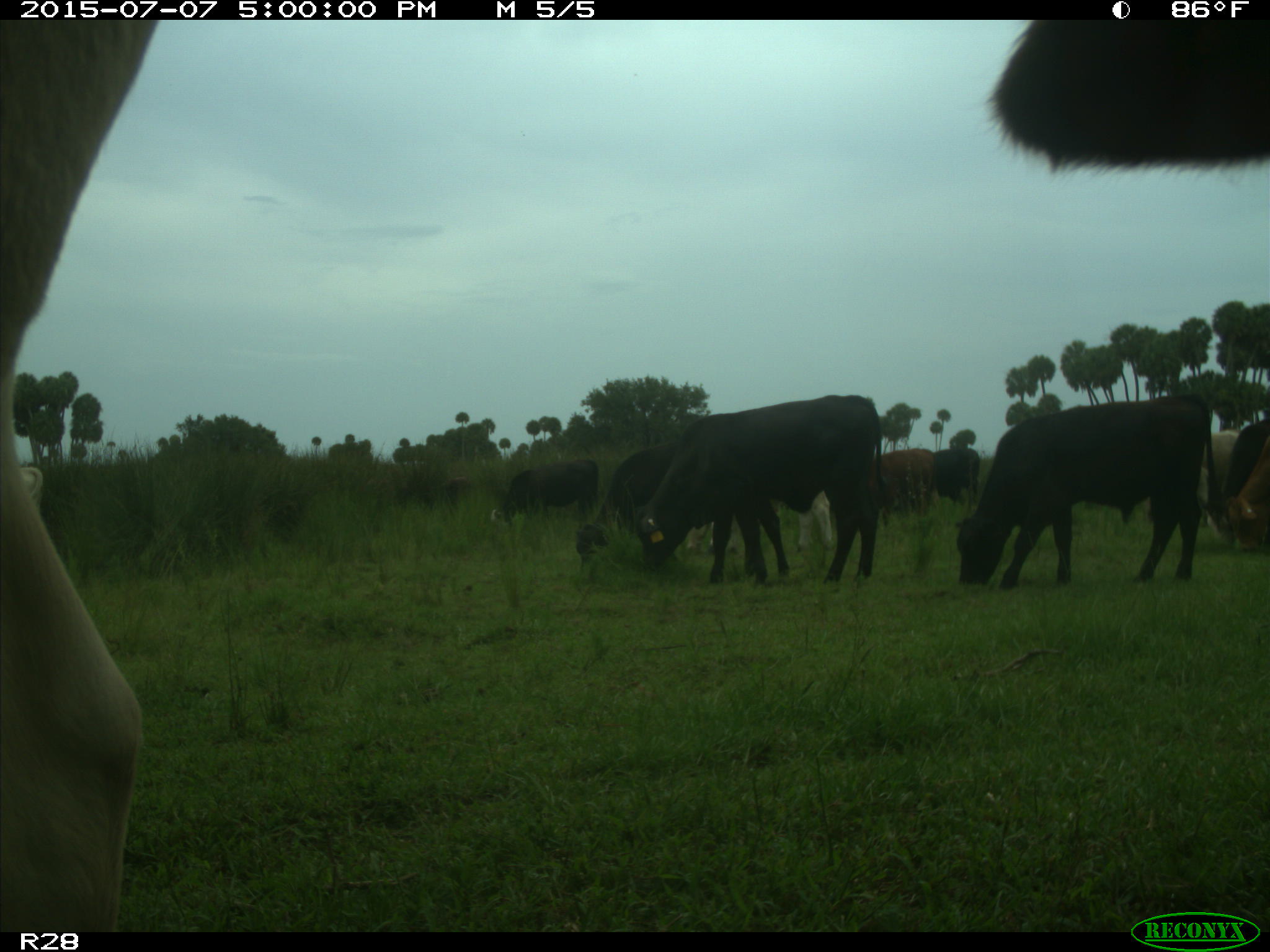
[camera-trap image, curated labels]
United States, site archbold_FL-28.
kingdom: Animalia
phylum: Chordata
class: Mammalia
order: Artiodactyla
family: Bovidae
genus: Bos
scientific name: Bos taurus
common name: domestic cow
Bos taurus (domestic cow).